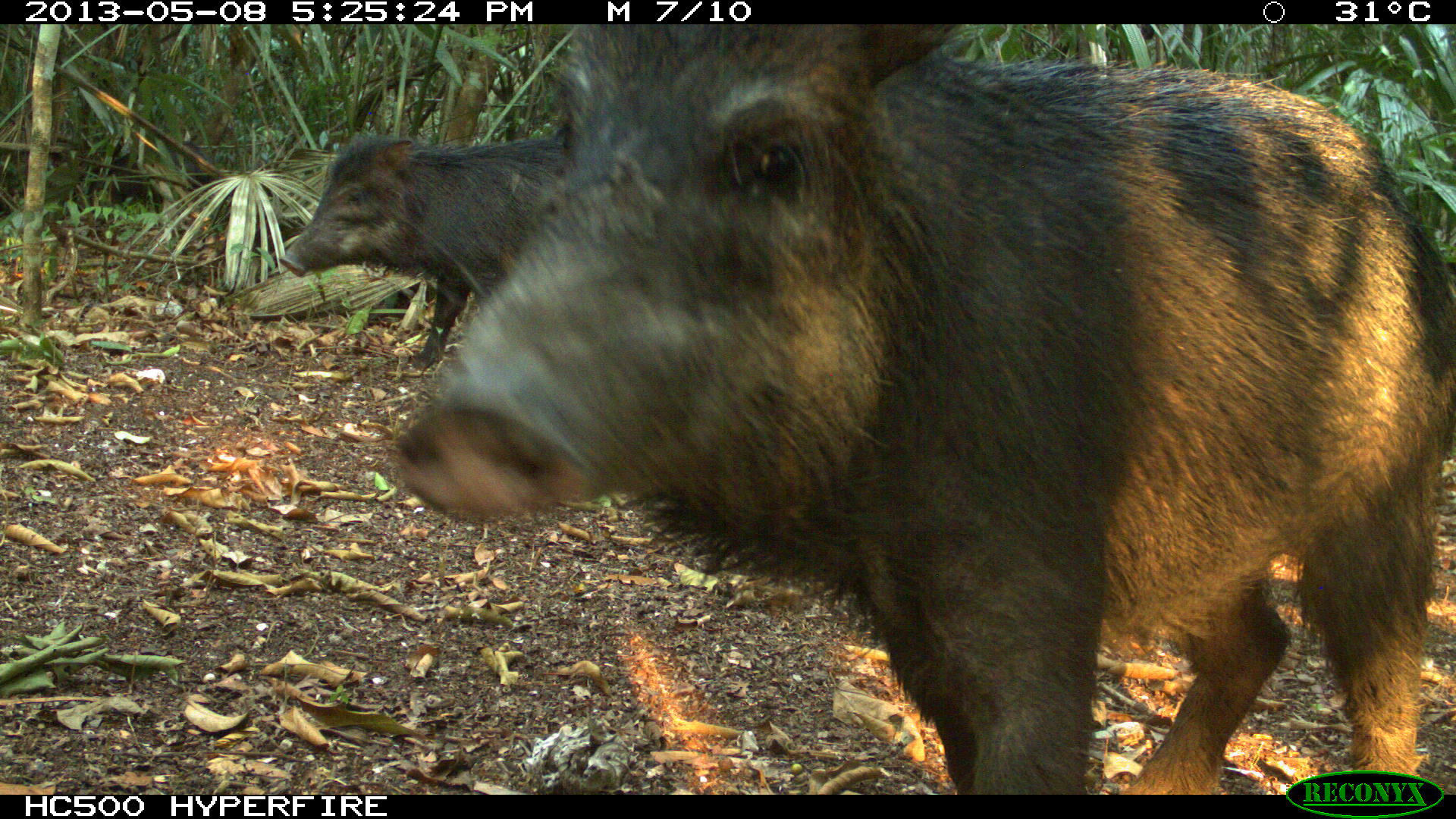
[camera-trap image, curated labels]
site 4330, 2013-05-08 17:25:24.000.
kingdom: Animalia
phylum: Chordata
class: Mammalia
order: Artiodactyla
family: Tayassuidae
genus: Tayassu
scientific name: Tayassu pecari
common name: white-lipped peccary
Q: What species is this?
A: Tayassu pecari (white-lipped peccary).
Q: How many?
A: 4.